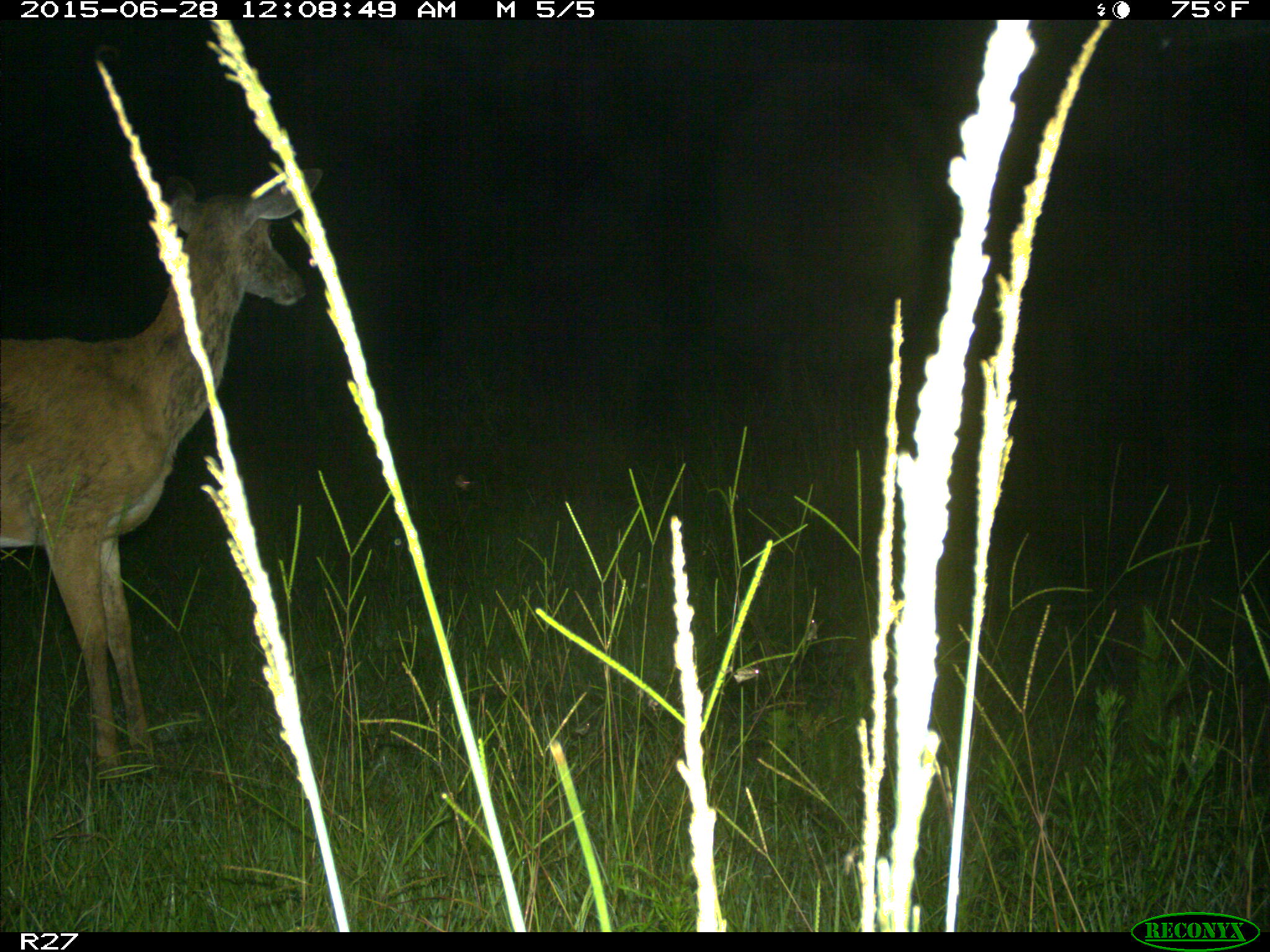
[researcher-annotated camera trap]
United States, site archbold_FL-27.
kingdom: Animalia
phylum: Chordata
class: Mammalia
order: Artiodactyla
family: Cervidae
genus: Odocoileus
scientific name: Odocoileus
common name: deer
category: unidentified deer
Unidentified deer (deer) (Odocoileus).